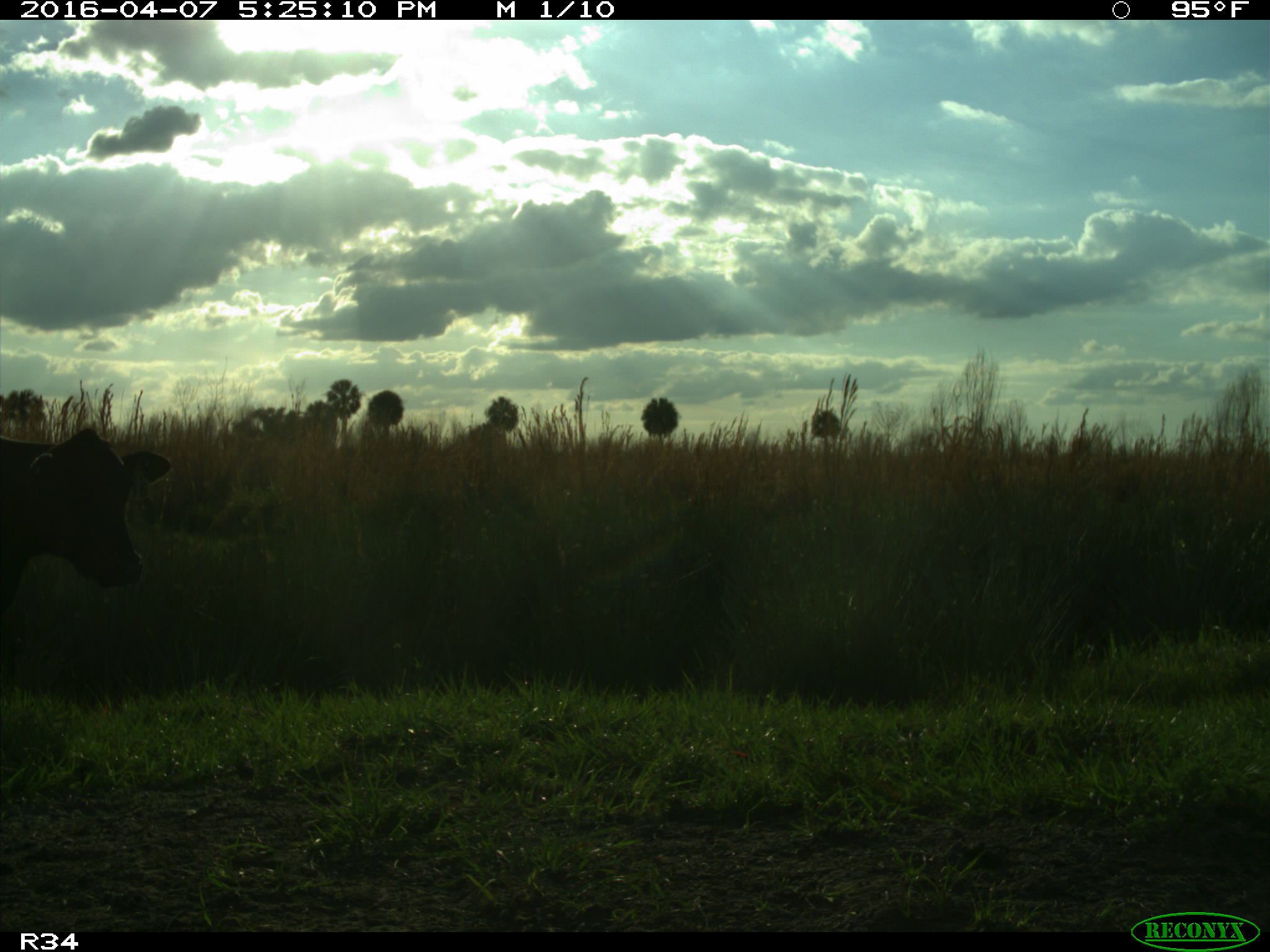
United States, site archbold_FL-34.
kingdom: Animalia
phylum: Chordata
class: Mammalia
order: Artiodactyla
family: Bovidae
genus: Bos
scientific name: Bos taurus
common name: domestic cow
Bos taurus (domestic cow).